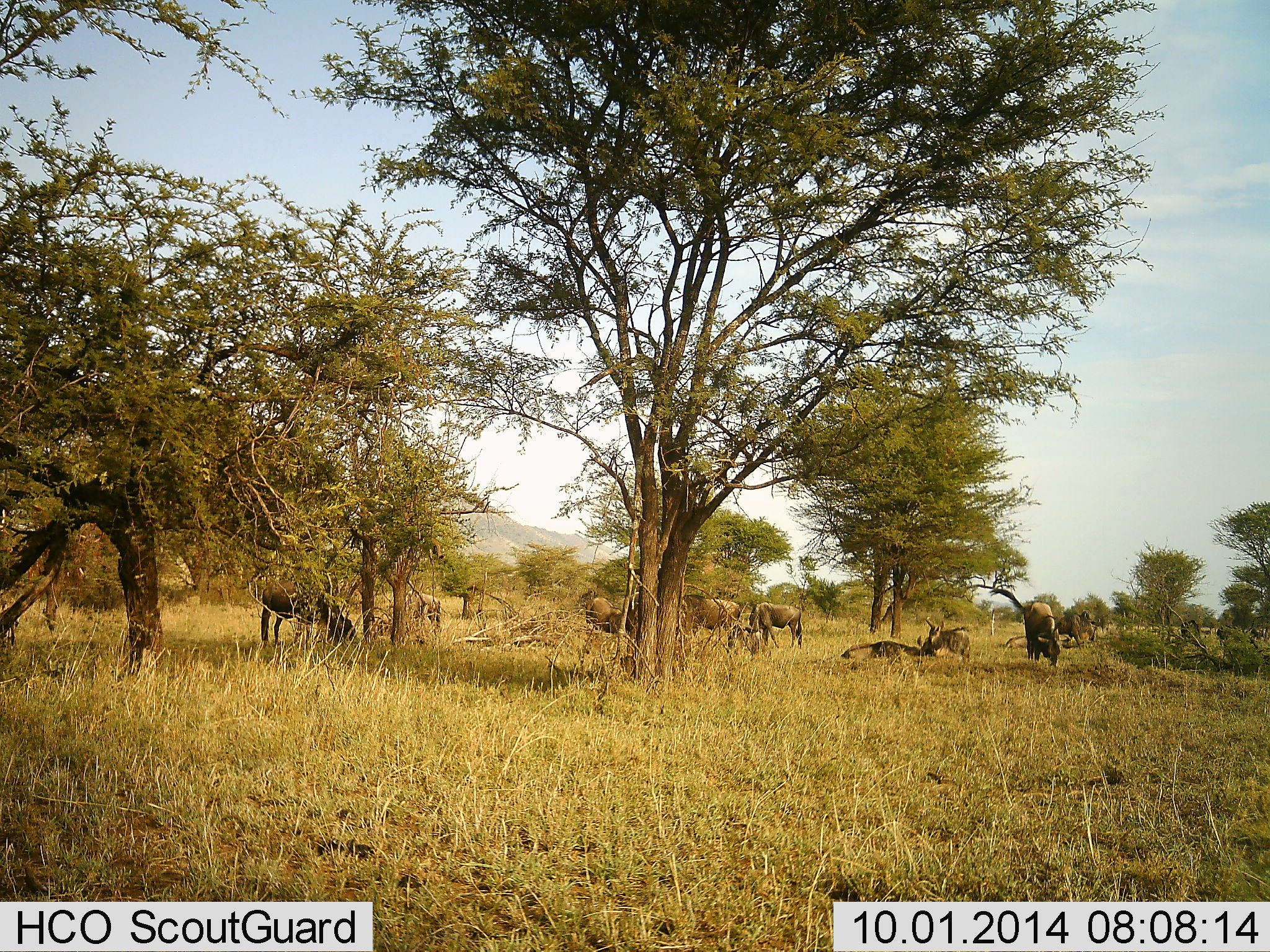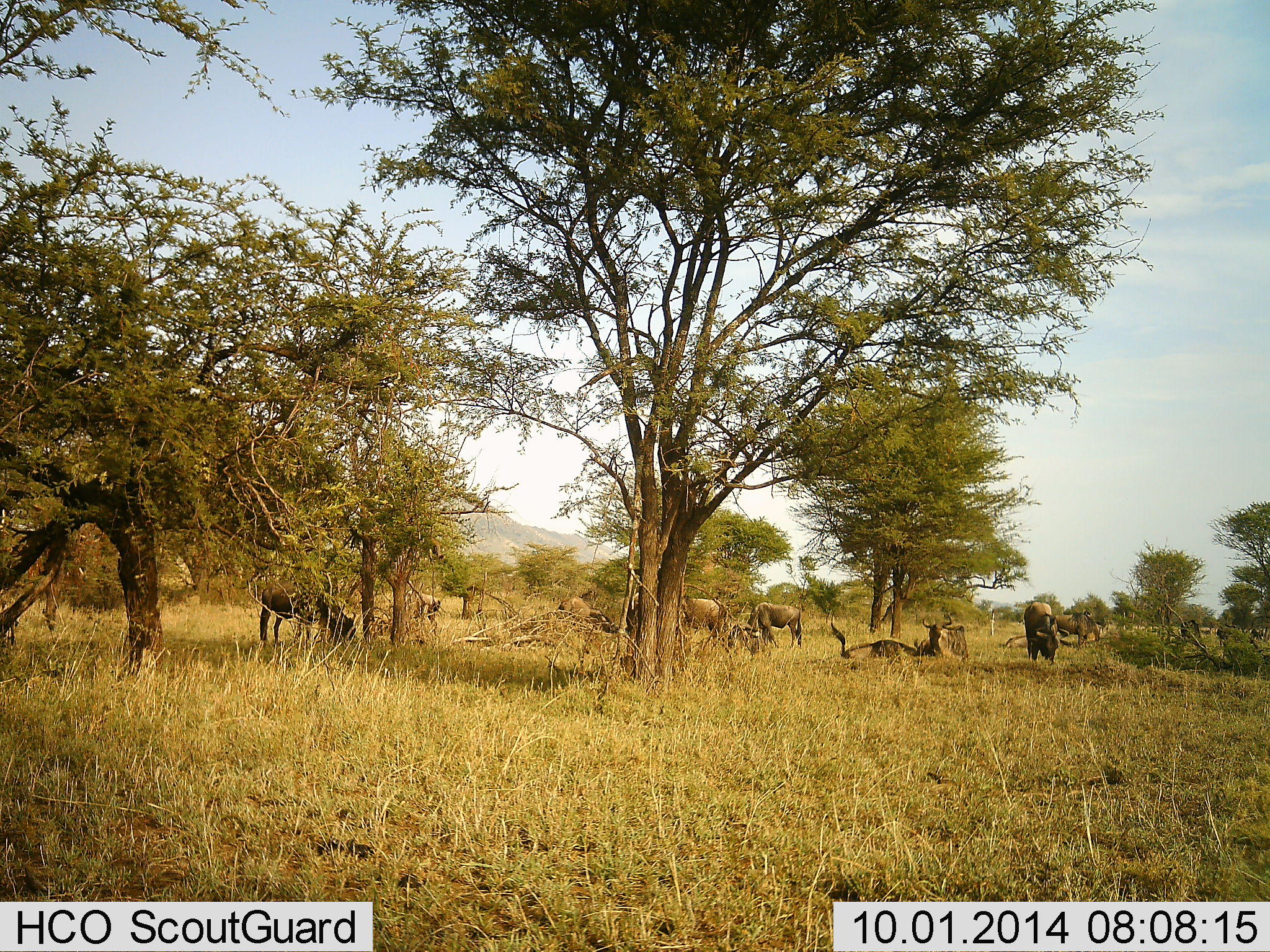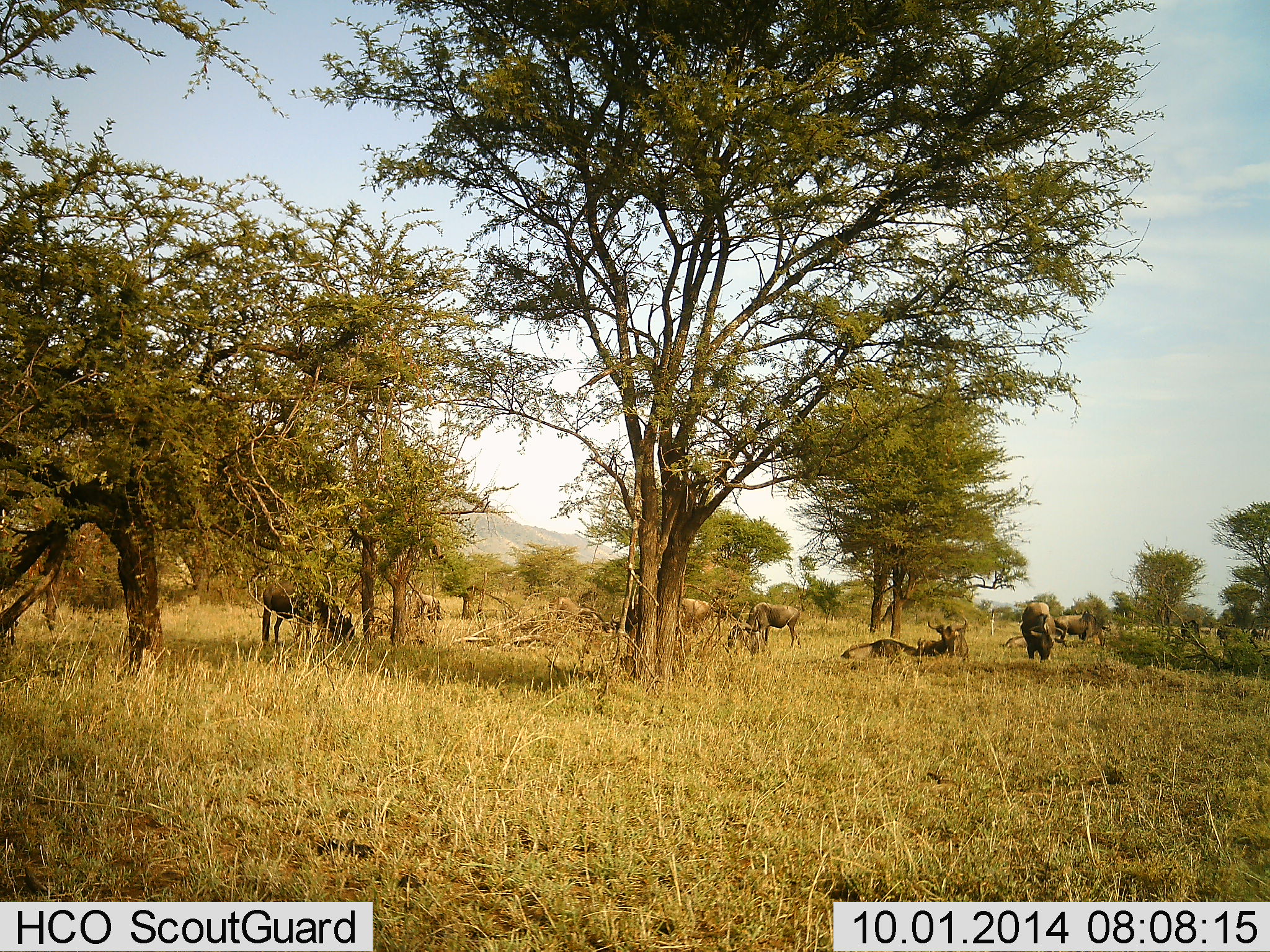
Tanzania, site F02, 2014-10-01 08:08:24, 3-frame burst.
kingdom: Animalia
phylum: Chordata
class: Mammalia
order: Artiodactyla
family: Bovidae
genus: Connochaetes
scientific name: Connochaetes taurinus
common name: blue wildebeest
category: wildebeest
Wildebeest (blue wildebeest) (Connochaetes taurinus), count 9. Behavior (volunteer vote fractions): standing 50%, resting 60%, moving 10%, interacting 10%. Young present (vote fraction): 0%. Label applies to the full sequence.